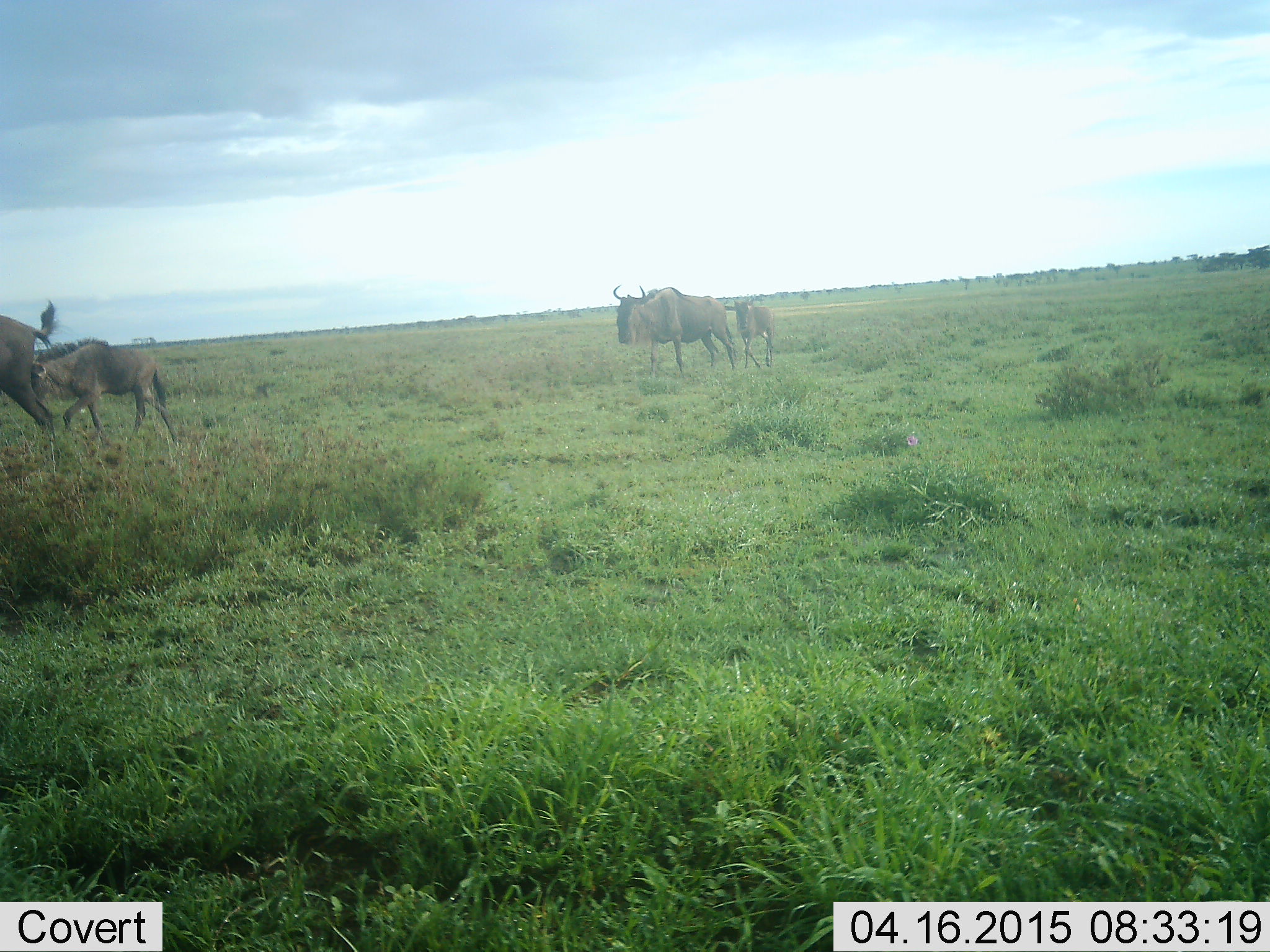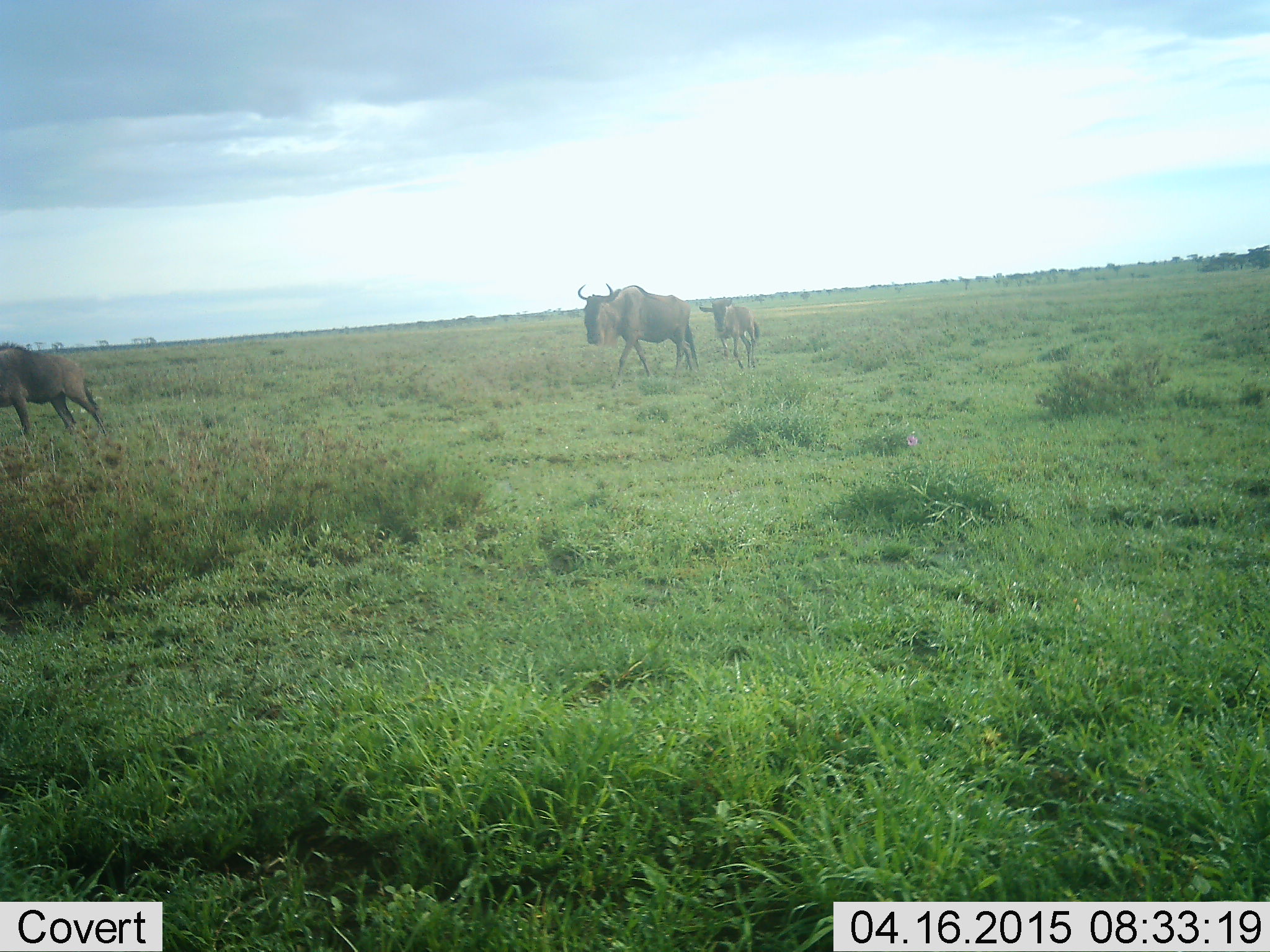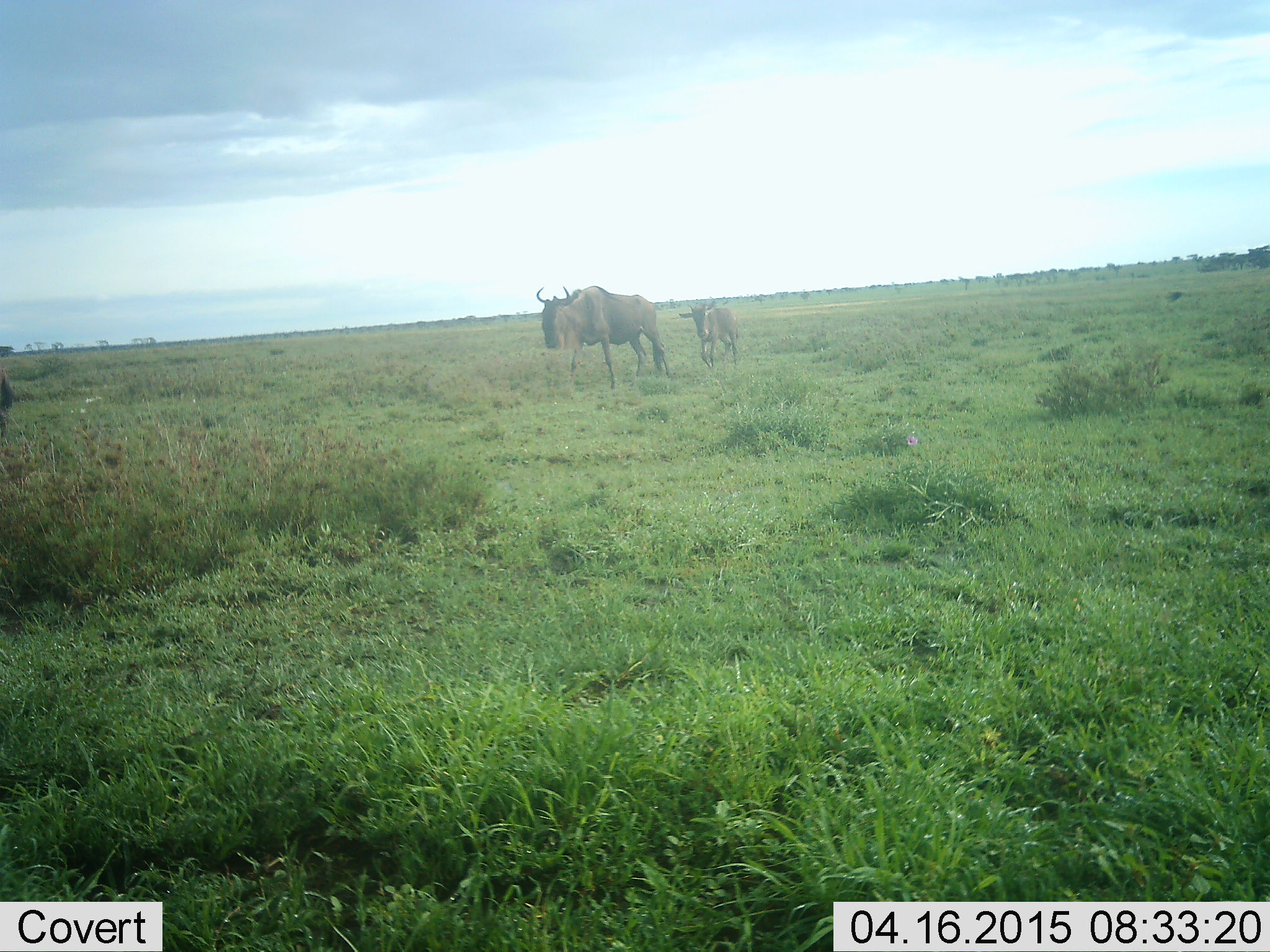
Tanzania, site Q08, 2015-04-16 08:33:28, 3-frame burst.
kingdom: Animalia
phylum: Chordata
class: Mammalia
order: Artiodactyla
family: Bovidae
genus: Connochaetes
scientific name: Connochaetes taurinus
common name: blue wildebeest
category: wildebeest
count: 4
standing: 0%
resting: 0%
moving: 100%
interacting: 0%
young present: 55%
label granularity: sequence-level